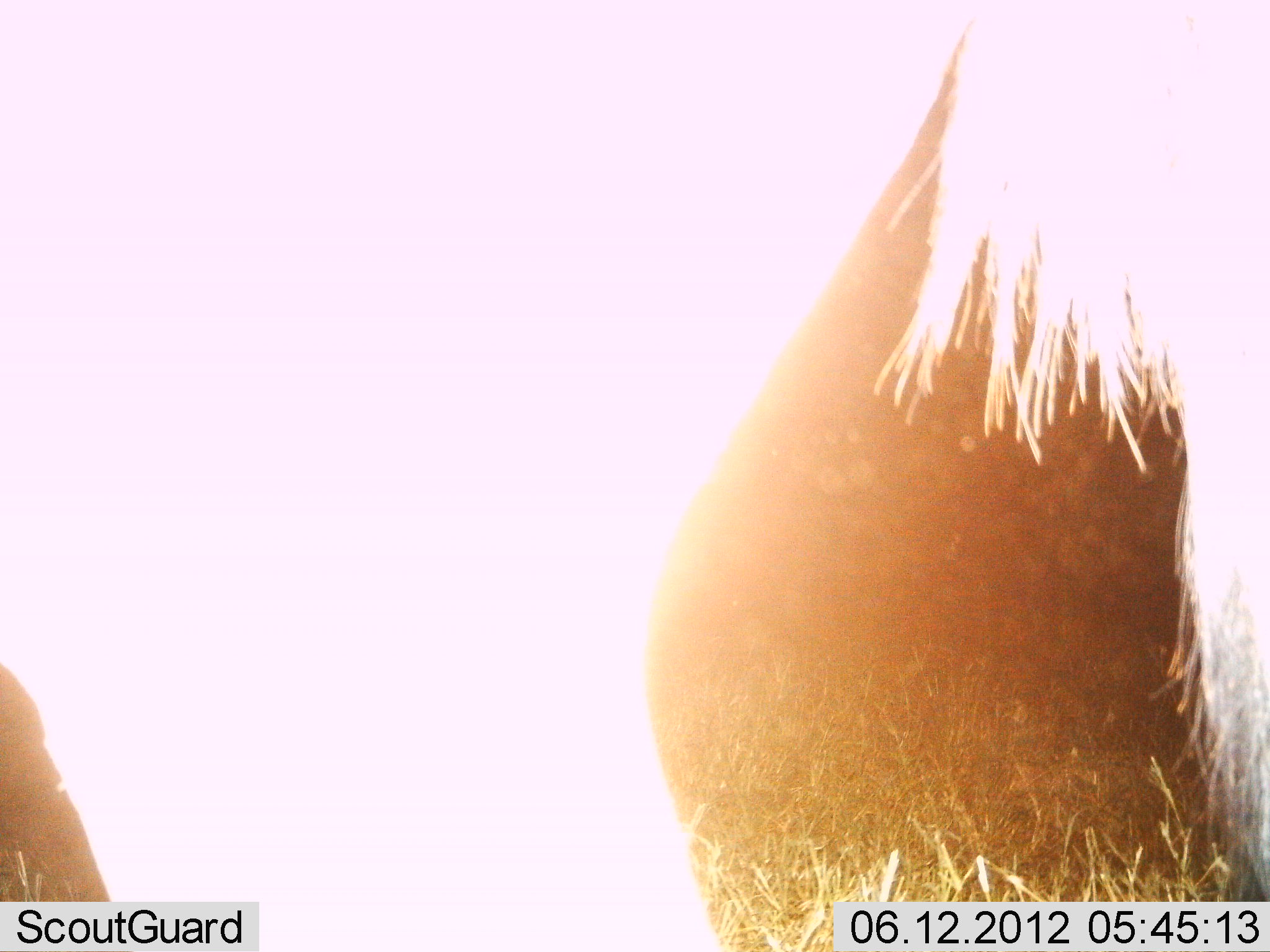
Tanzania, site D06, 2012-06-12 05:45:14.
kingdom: Animalia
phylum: Chordata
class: Mammalia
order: Artiodactyla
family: Bovidae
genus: Connochaetes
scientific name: Connochaetes taurinus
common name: blue wildebeest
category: wildebeest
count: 1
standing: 100%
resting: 0%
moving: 0%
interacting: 0%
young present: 0%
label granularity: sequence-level